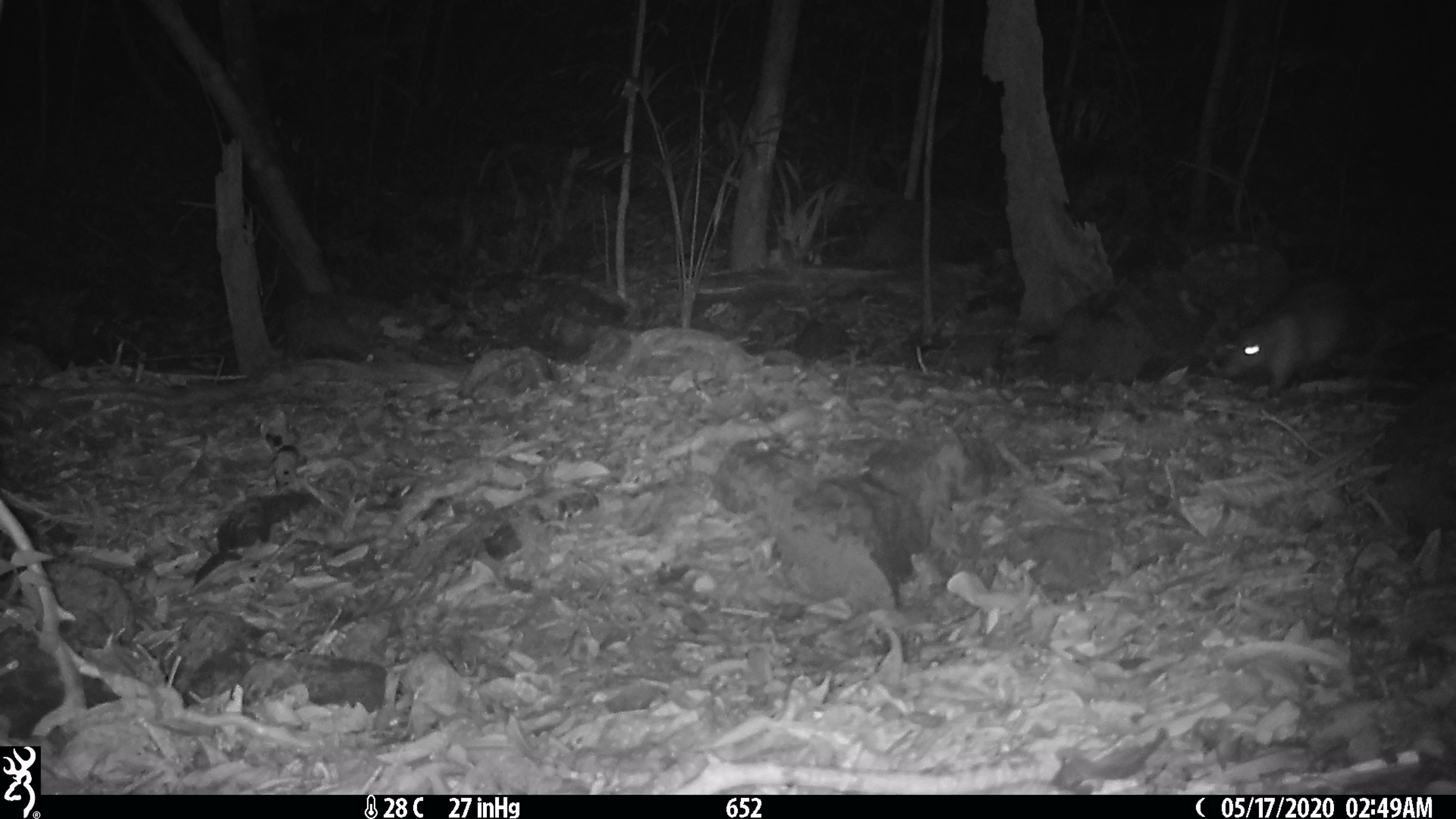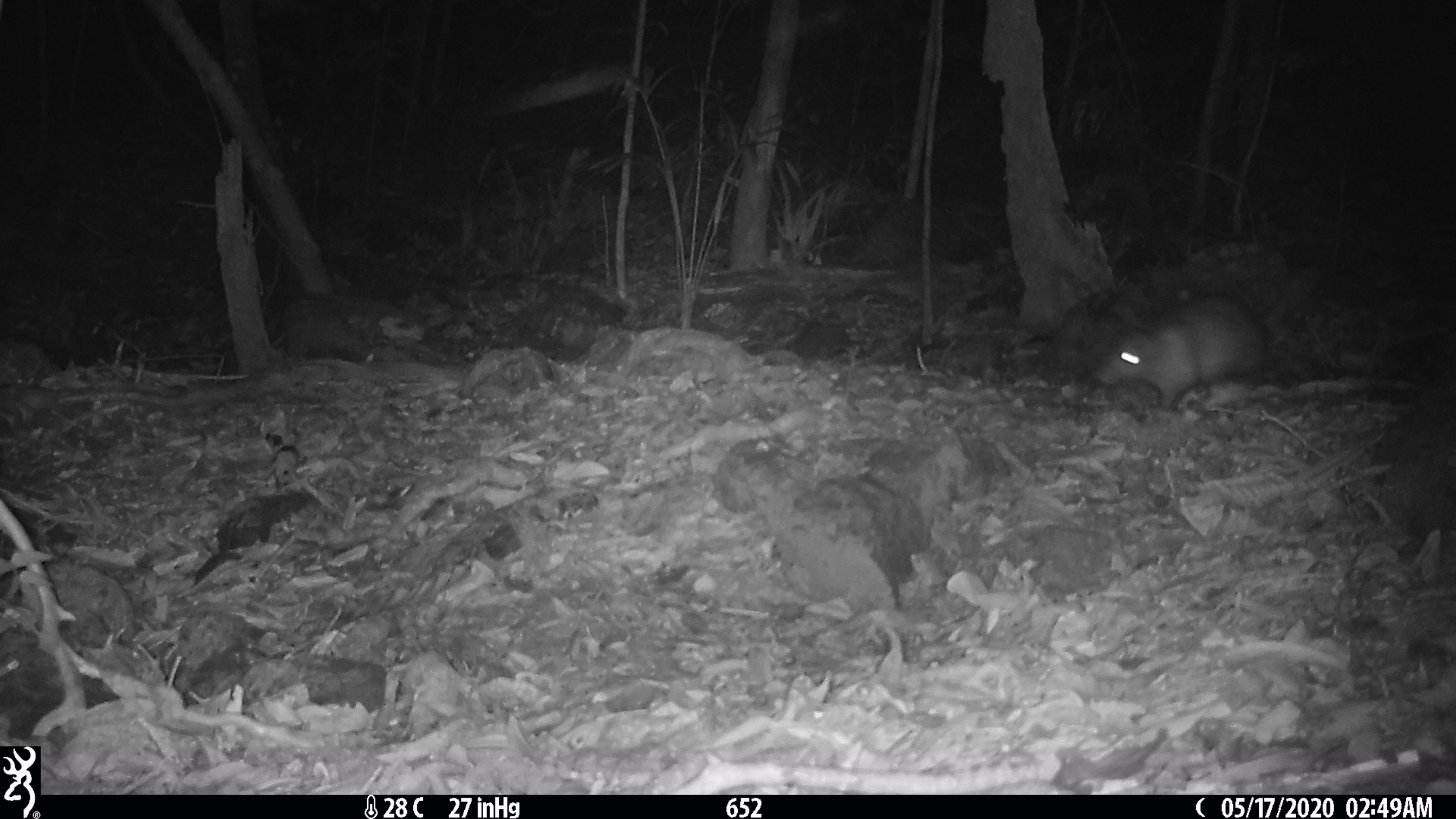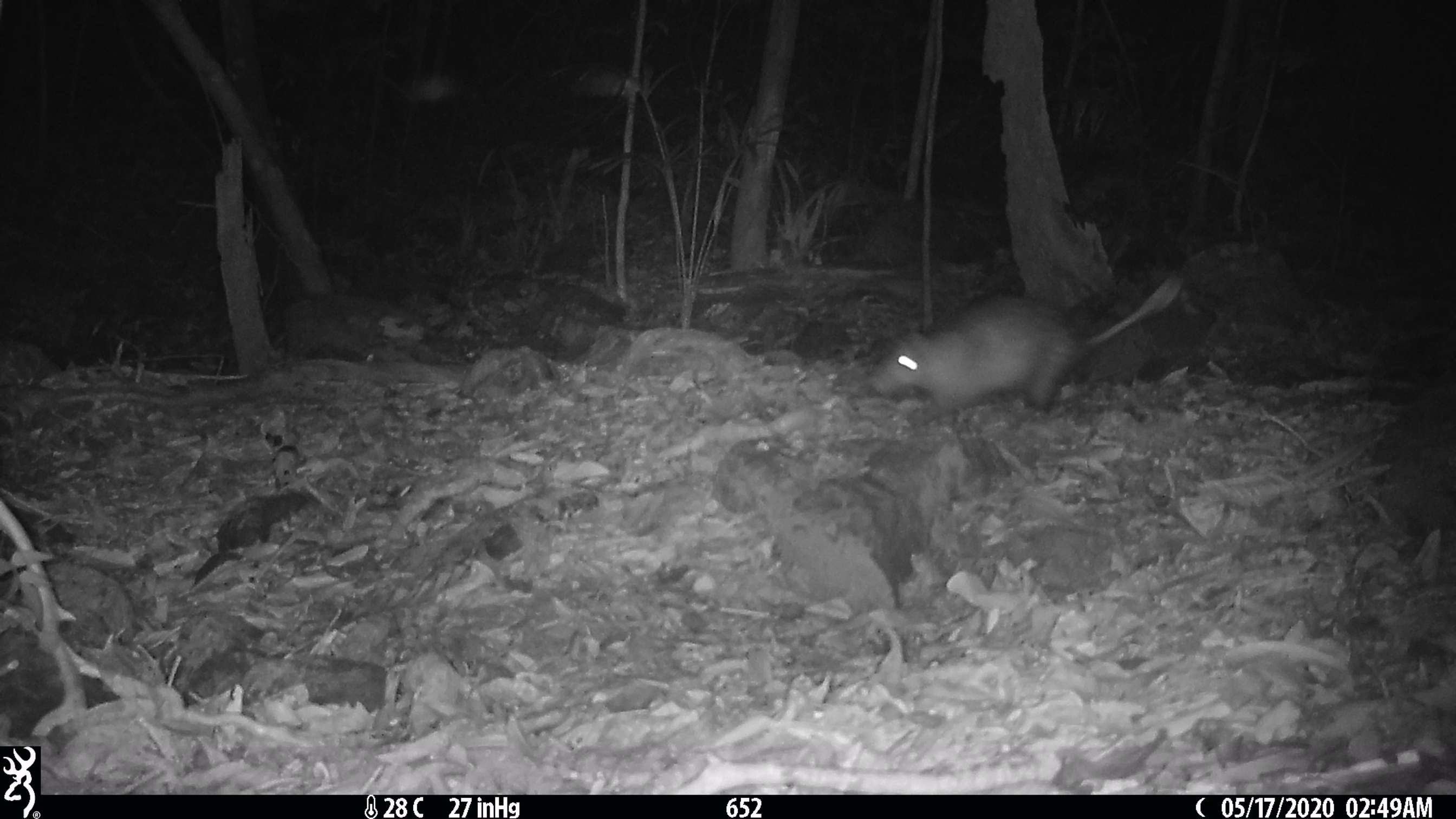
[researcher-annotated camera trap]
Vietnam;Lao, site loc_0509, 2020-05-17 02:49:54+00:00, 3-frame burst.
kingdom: Animalia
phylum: Chordata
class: Mammalia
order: Rodentia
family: Hystricidae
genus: Atherurus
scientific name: Atherurus macrourus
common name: asiatic brush-tailed porcupine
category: asiatic brush tailed porcupine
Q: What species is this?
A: Asiatic brush tailed porcupine (asiatic brush-tailed porcupine) (Atherurus macrourus).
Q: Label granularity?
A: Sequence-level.